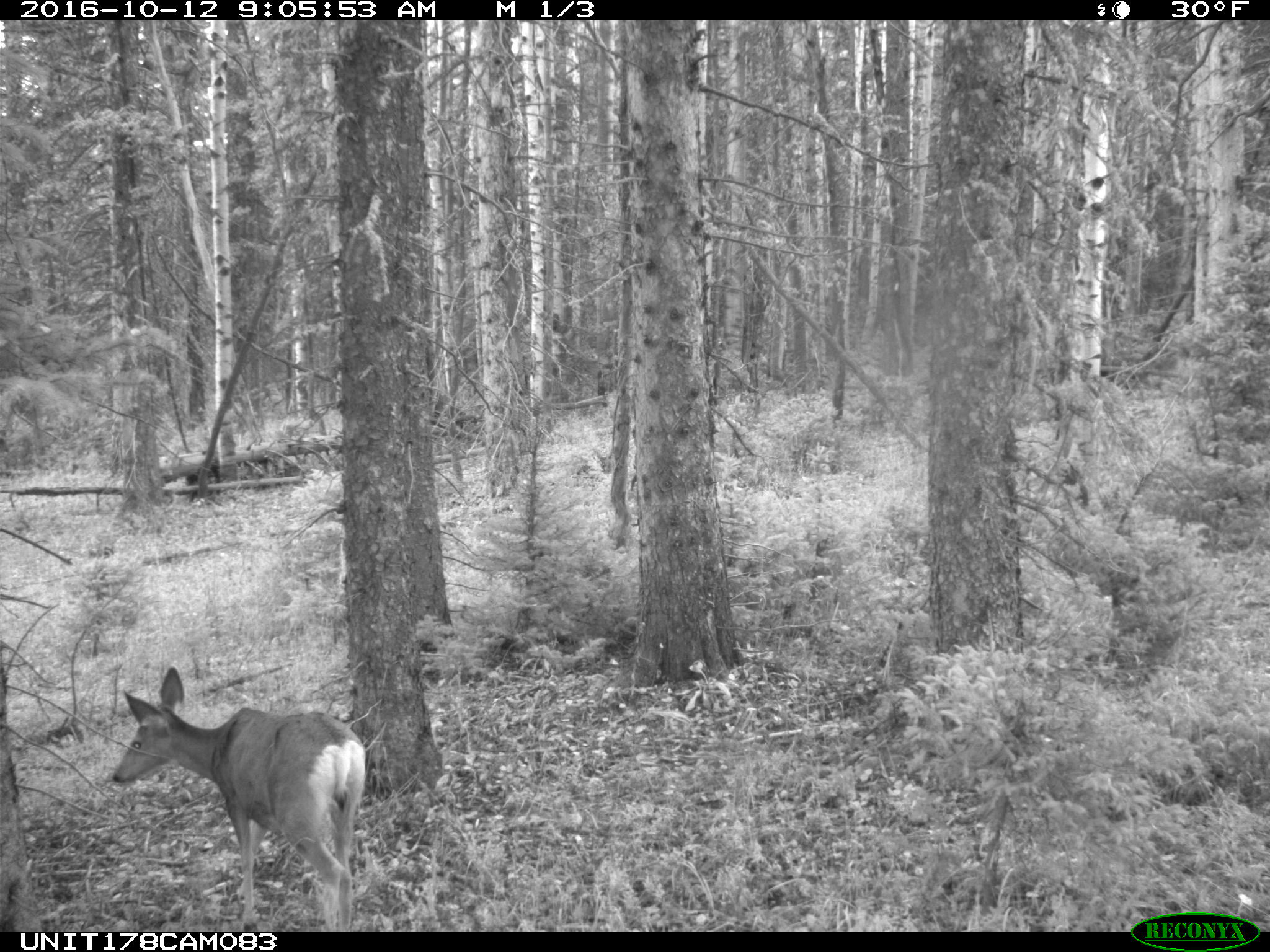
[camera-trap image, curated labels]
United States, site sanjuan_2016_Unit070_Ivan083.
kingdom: Animalia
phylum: Chordata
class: Mammalia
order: Artiodactyla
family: Cervidae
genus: Odocoileus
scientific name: Odocoileus hemionus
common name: mule deer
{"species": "Odocoileus hemionus (mule deer)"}